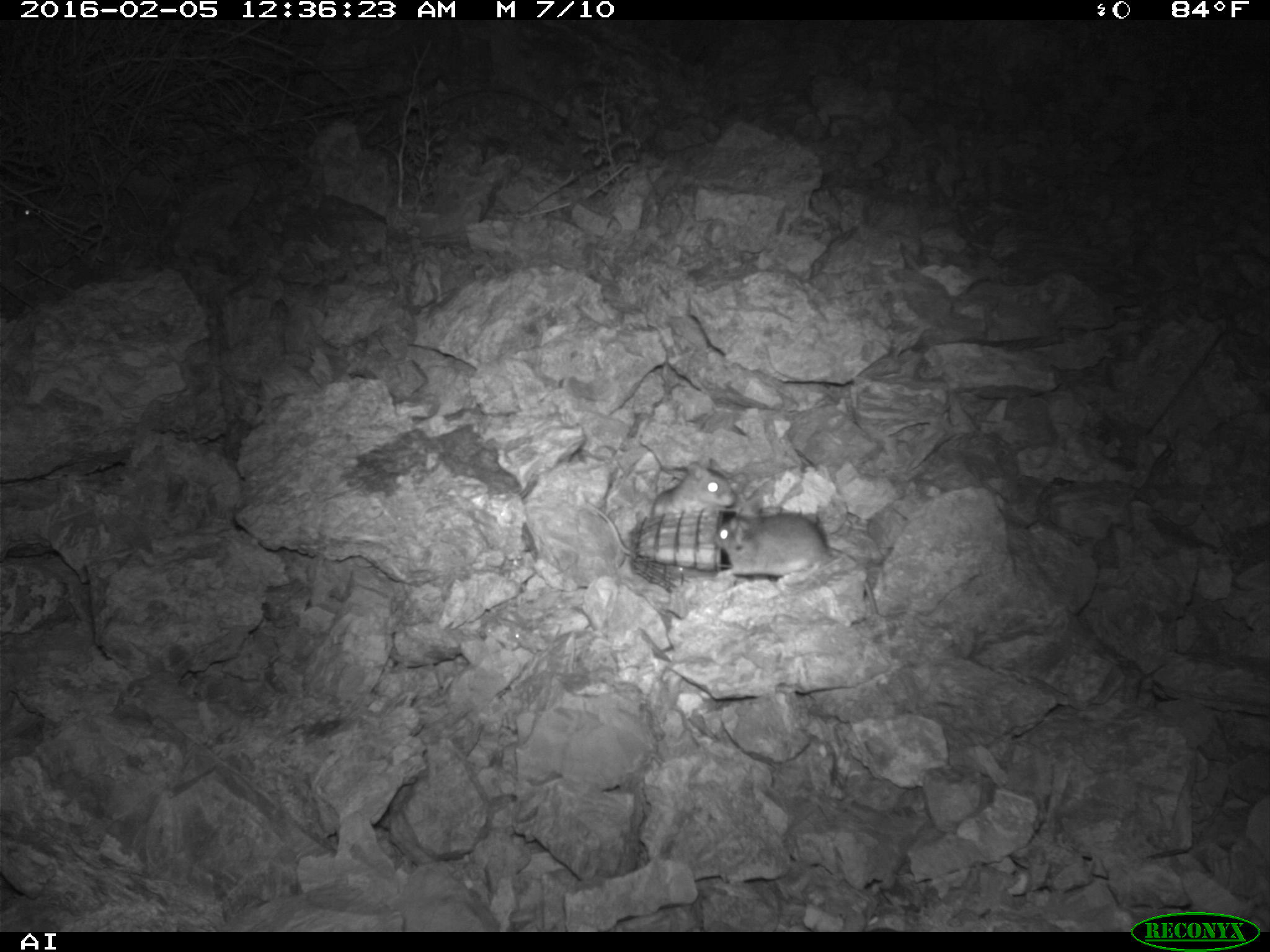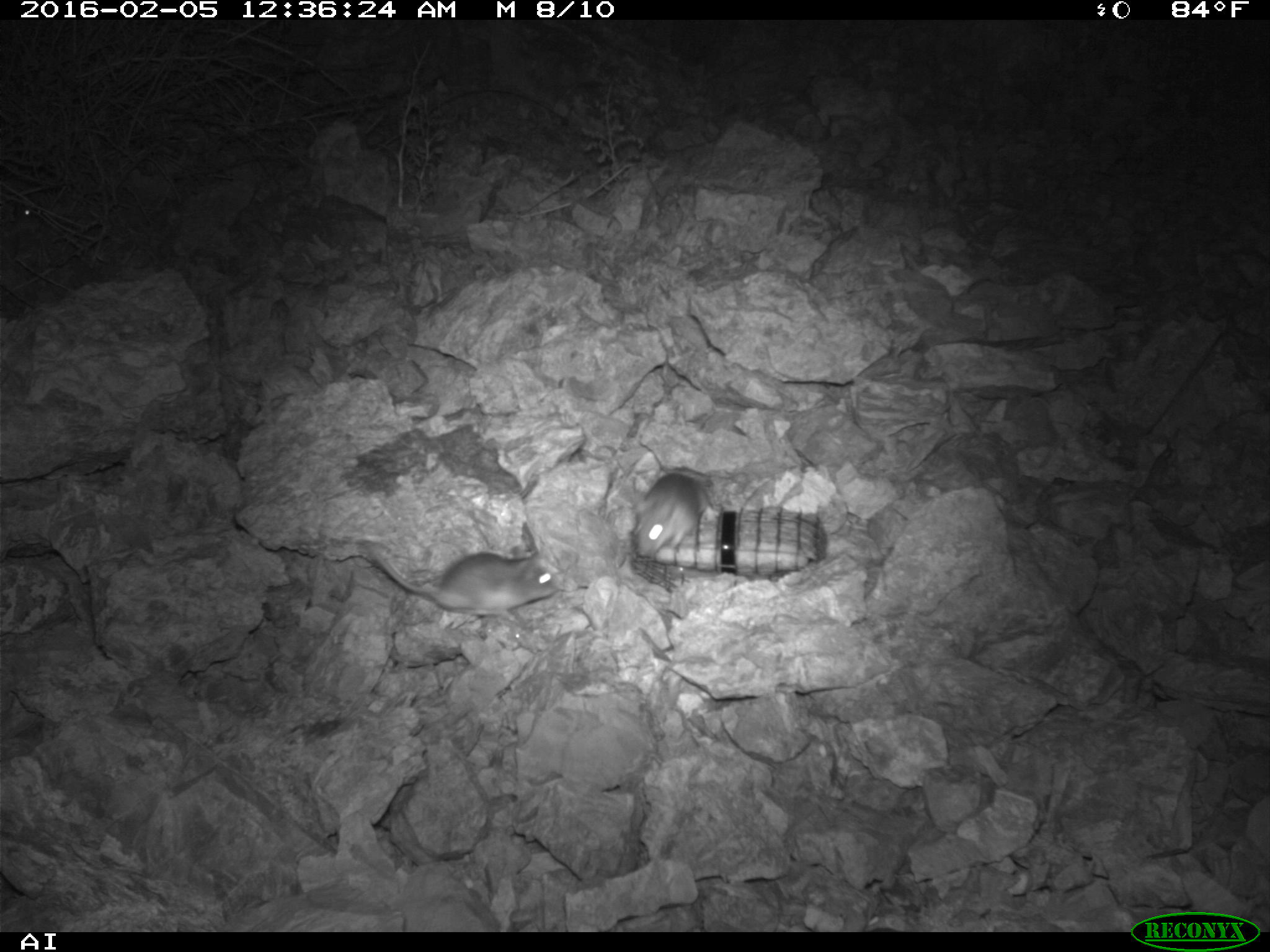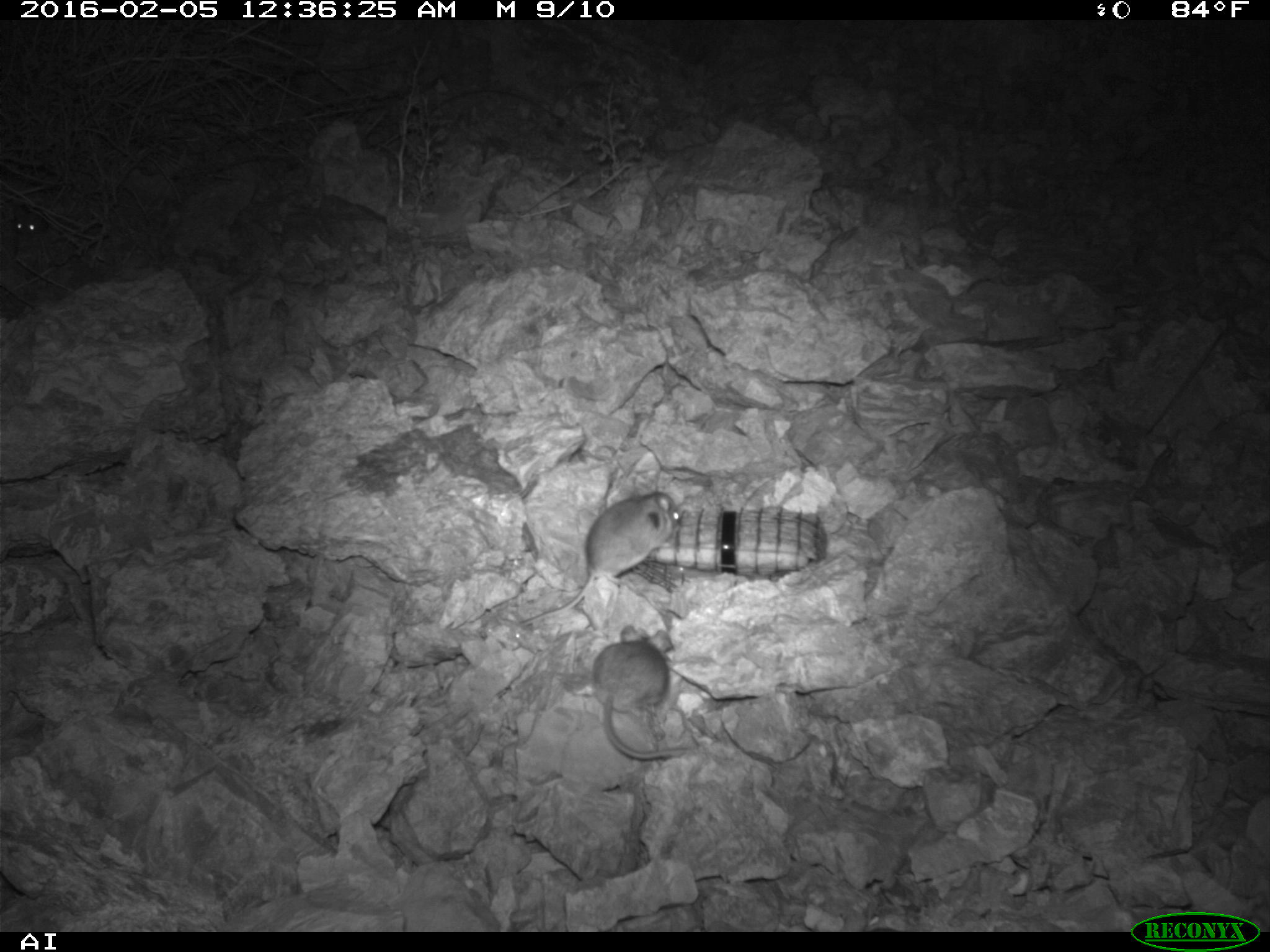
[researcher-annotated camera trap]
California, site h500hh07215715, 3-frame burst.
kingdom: Animalia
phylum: Chordata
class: Mammalia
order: Rodentia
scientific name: Rodentia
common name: rodent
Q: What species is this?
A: Rodent (Rodentia).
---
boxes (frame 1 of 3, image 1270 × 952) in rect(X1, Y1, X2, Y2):
rodent: rect(709, 513, 877, 617); rect(581, 460, 736, 568)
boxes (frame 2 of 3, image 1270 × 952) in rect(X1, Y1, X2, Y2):
rodent: rect(368, 543, 561, 624); rect(630, 472, 708, 555); rect(9, 201, 31, 218)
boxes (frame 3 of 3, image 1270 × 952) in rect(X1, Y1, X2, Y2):
rodent: rect(518, 491, 679, 627); rect(594, 625, 688, 759); rect(11, 202, 47, 236)